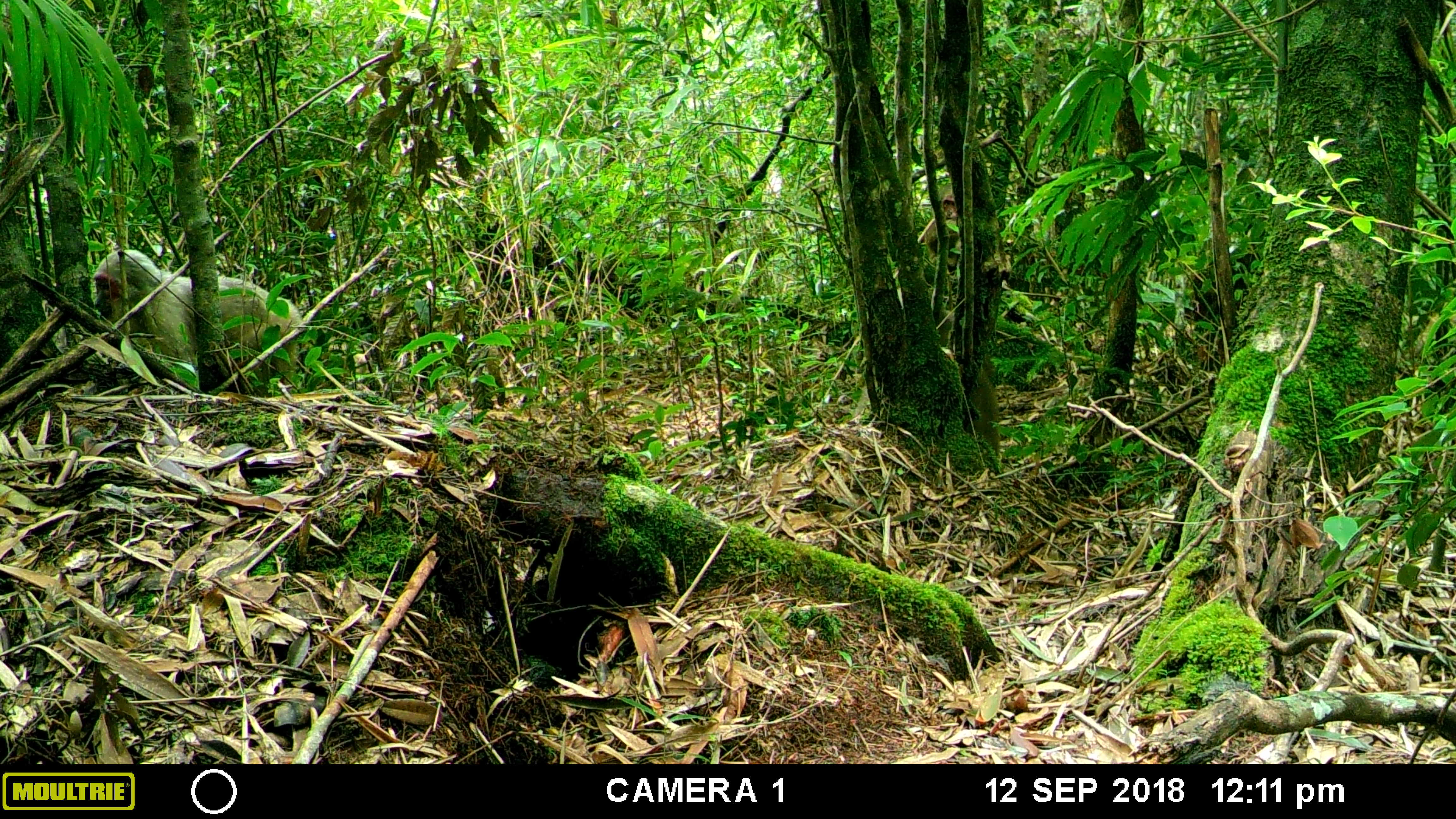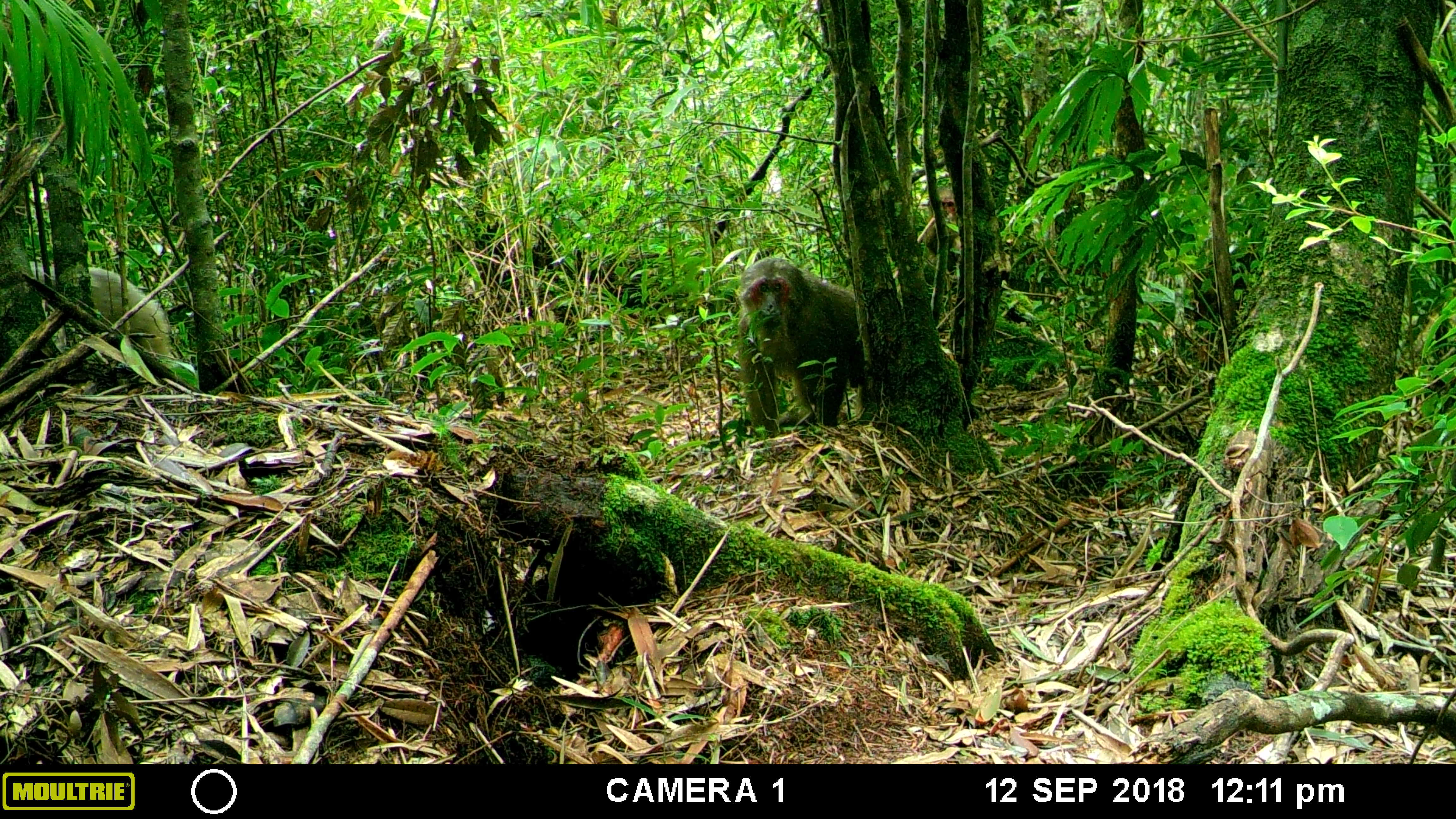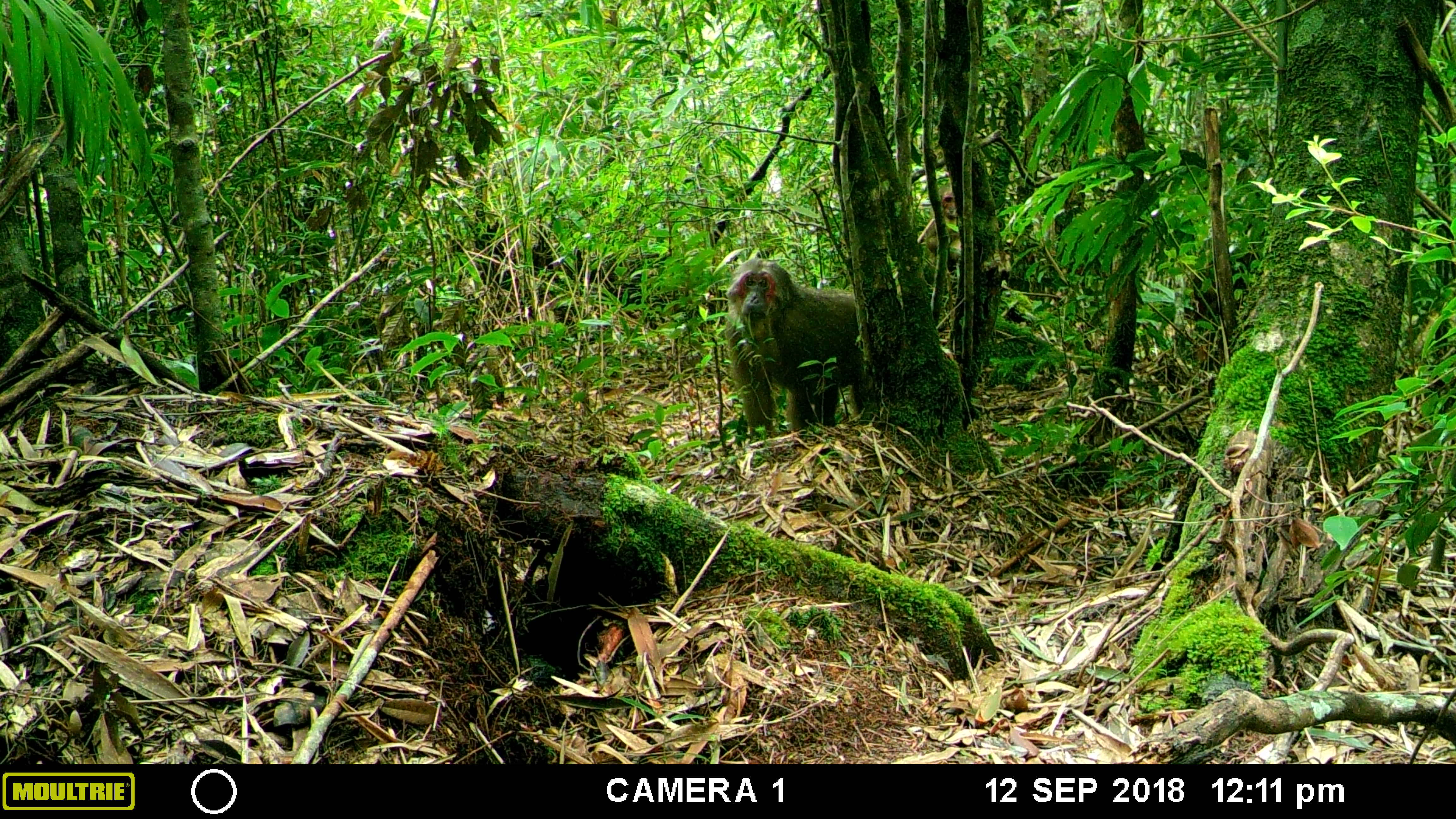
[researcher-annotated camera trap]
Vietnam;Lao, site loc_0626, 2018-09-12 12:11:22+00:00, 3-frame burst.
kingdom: Animalia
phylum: Chordata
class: Mammalia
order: Primates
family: Cercopithecidae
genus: Macaca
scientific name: Macaca arctoides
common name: stump-tailed macaque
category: stump tailed macaque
Stump tailed macaque (stump-tailed macaque) (Macaca arctoides). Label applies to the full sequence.